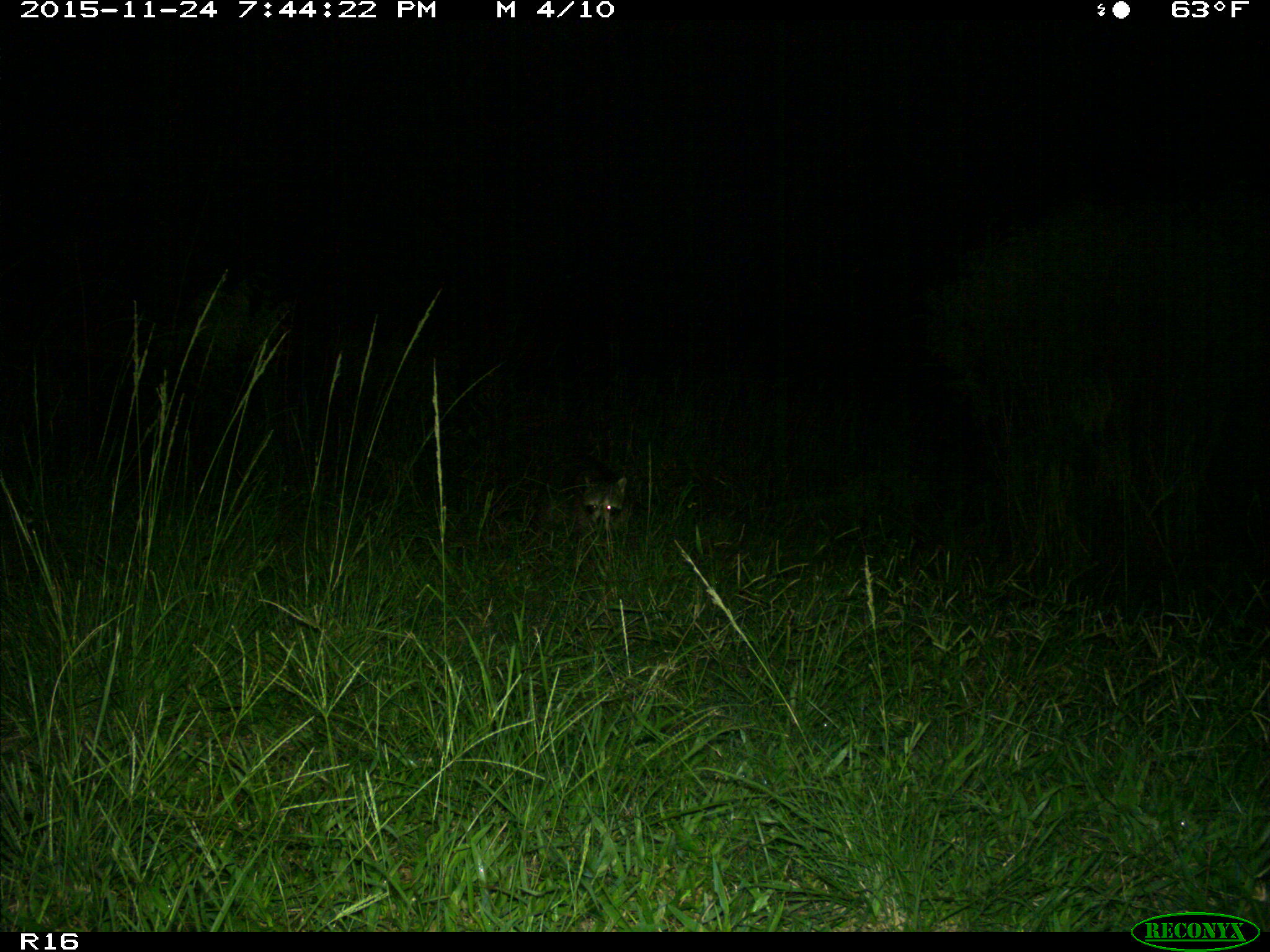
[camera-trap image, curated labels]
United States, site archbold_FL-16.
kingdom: Animalia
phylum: Chordata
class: Mammalia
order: Carnivora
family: Procyonidae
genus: Procyon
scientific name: Procyon lotor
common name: common raccoon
Procyon lotor (common raccoon).